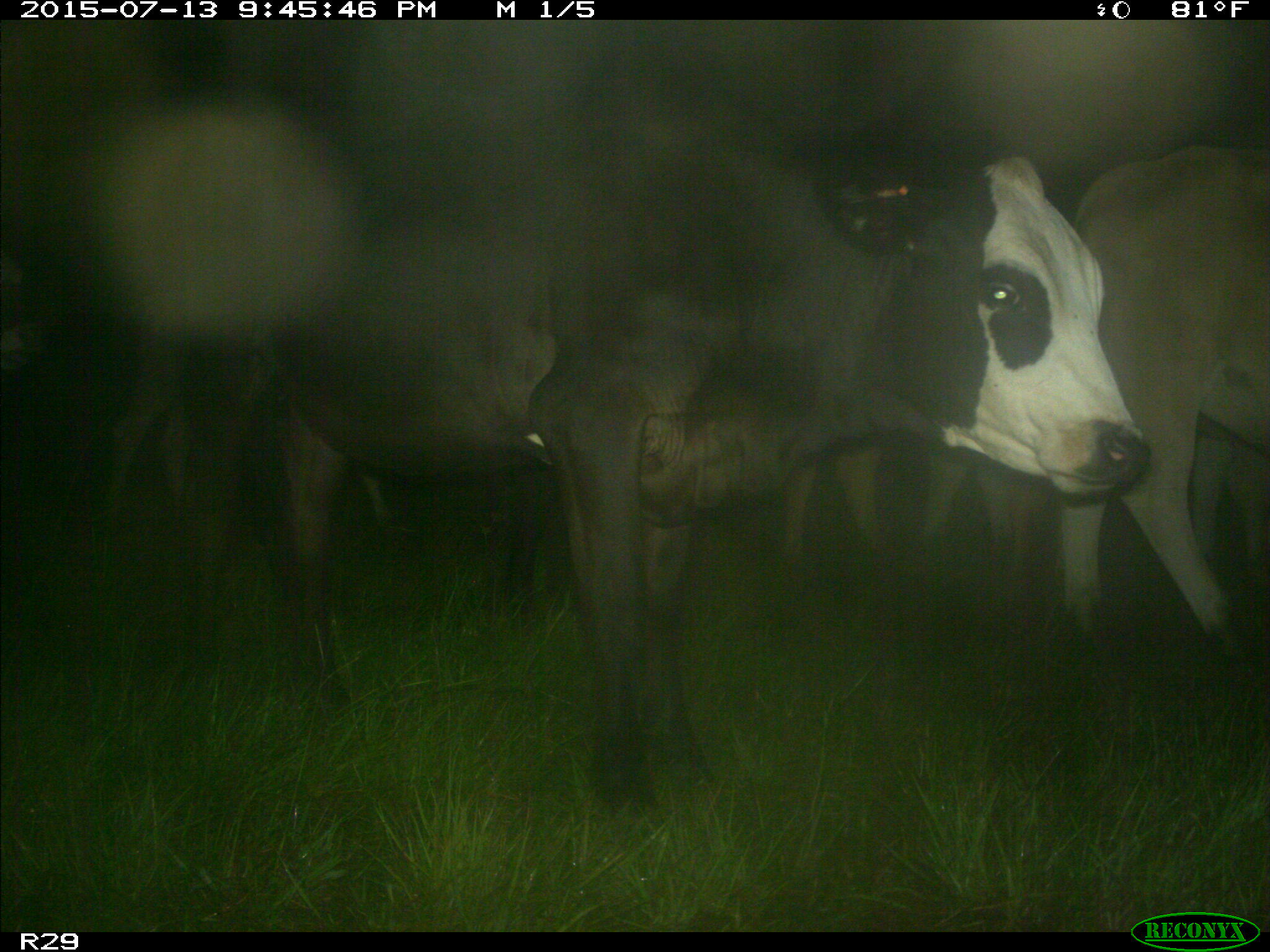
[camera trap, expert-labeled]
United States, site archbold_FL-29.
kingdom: Animalia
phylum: Chordata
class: Mammalia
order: Artiodactyla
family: Bovidae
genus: Bos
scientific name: Bos taurus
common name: domestic cow